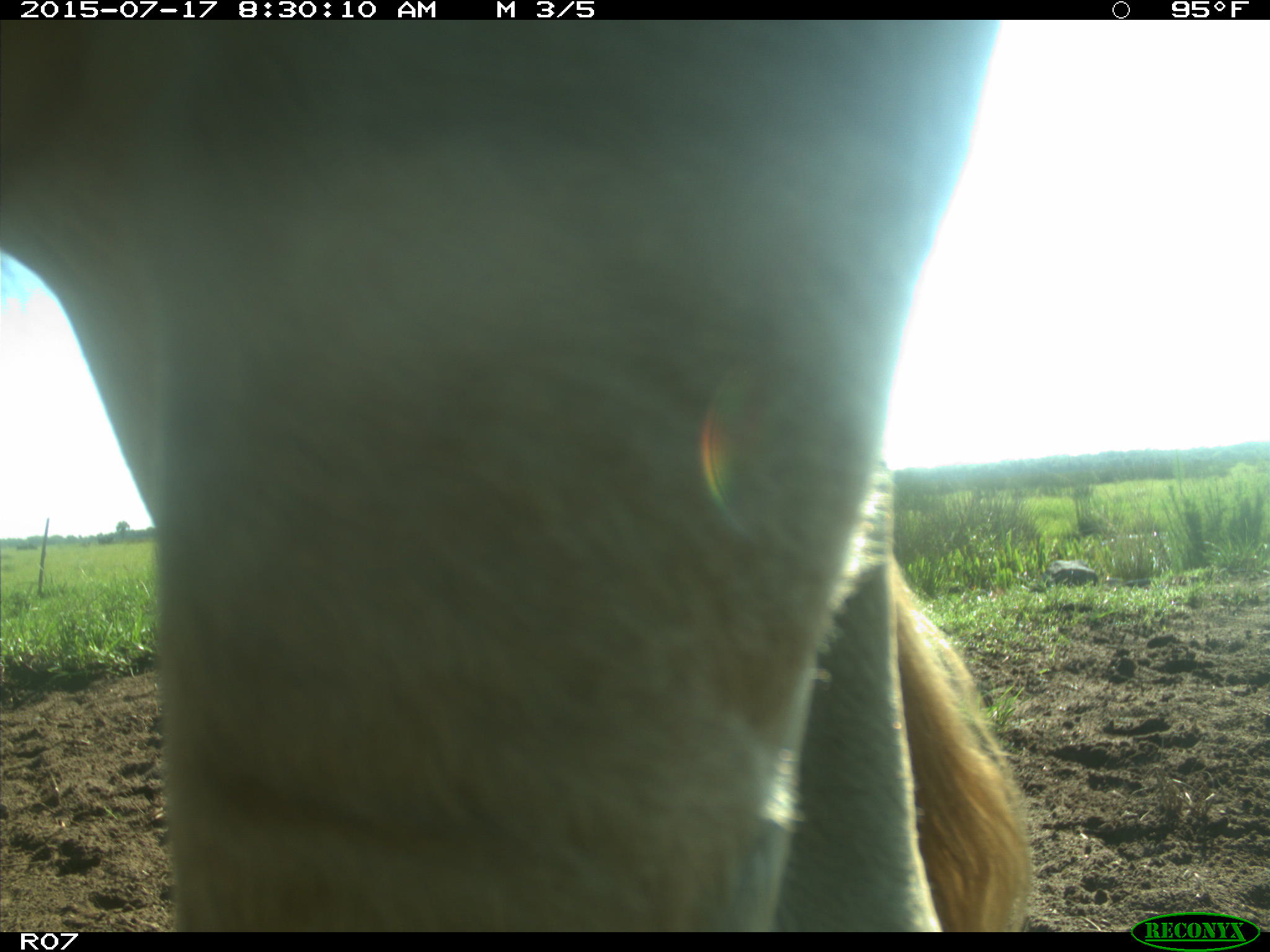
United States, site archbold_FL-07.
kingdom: Animalia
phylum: Chordata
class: Mammalia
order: Artiodactyla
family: Bovidae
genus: Bos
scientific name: Bos taurus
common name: domestic cow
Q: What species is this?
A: Bos taurus (domestic cow).